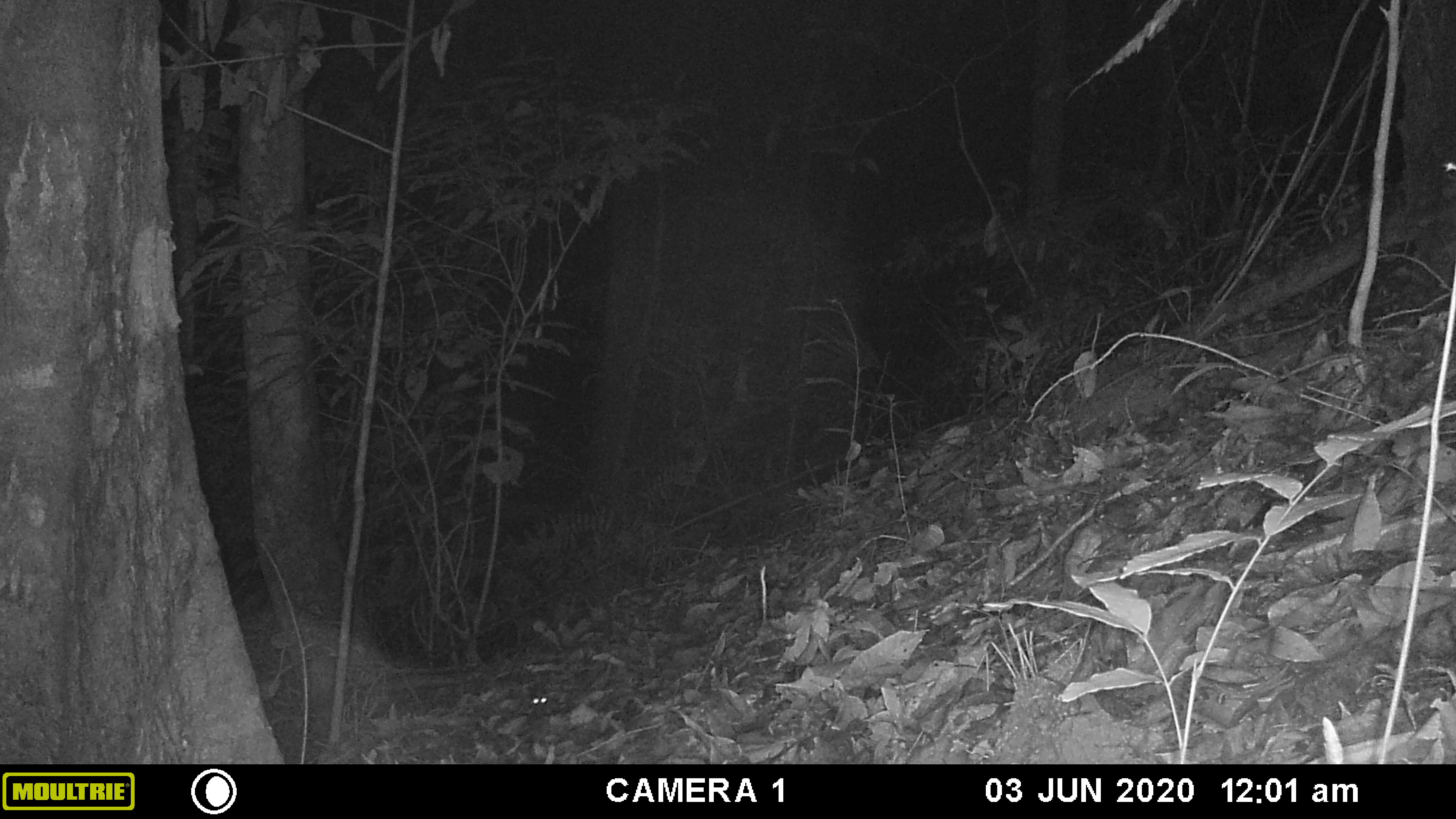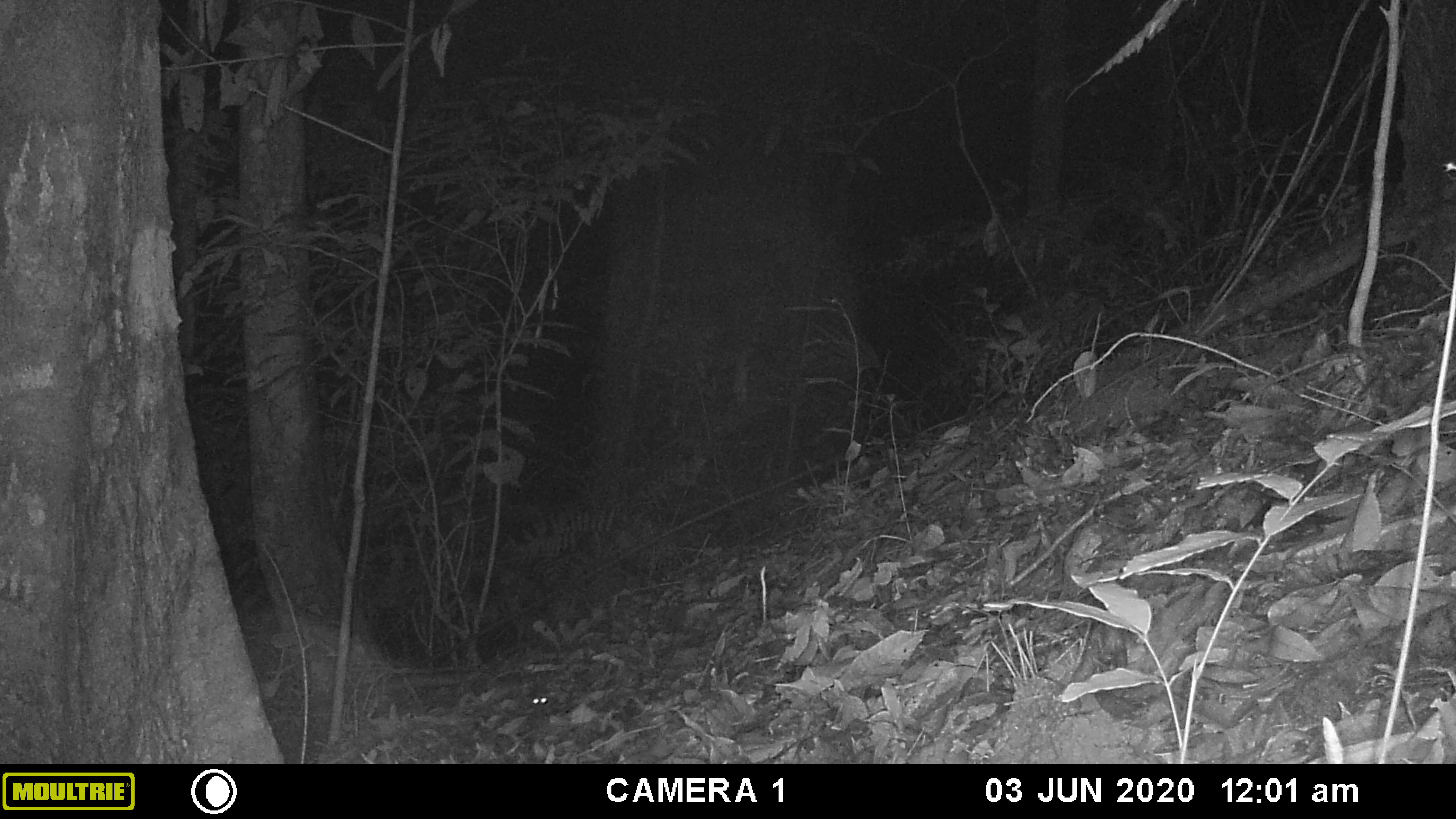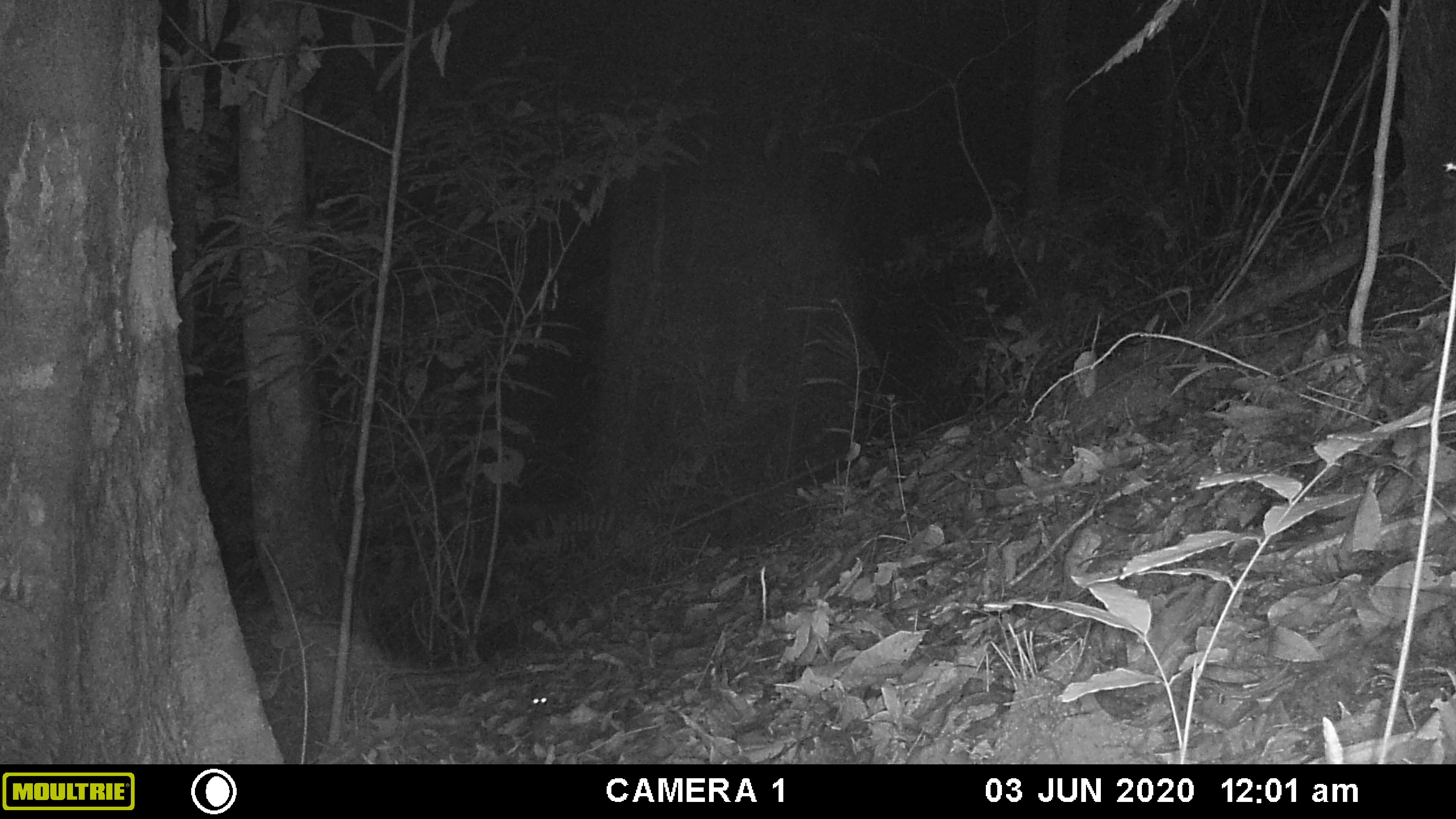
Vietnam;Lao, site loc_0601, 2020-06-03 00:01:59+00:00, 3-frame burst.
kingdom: Animalia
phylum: Chordata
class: Mammalia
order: Rodentia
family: Muridae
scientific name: Muridae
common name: old-world mice and rats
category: unidentified murid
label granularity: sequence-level